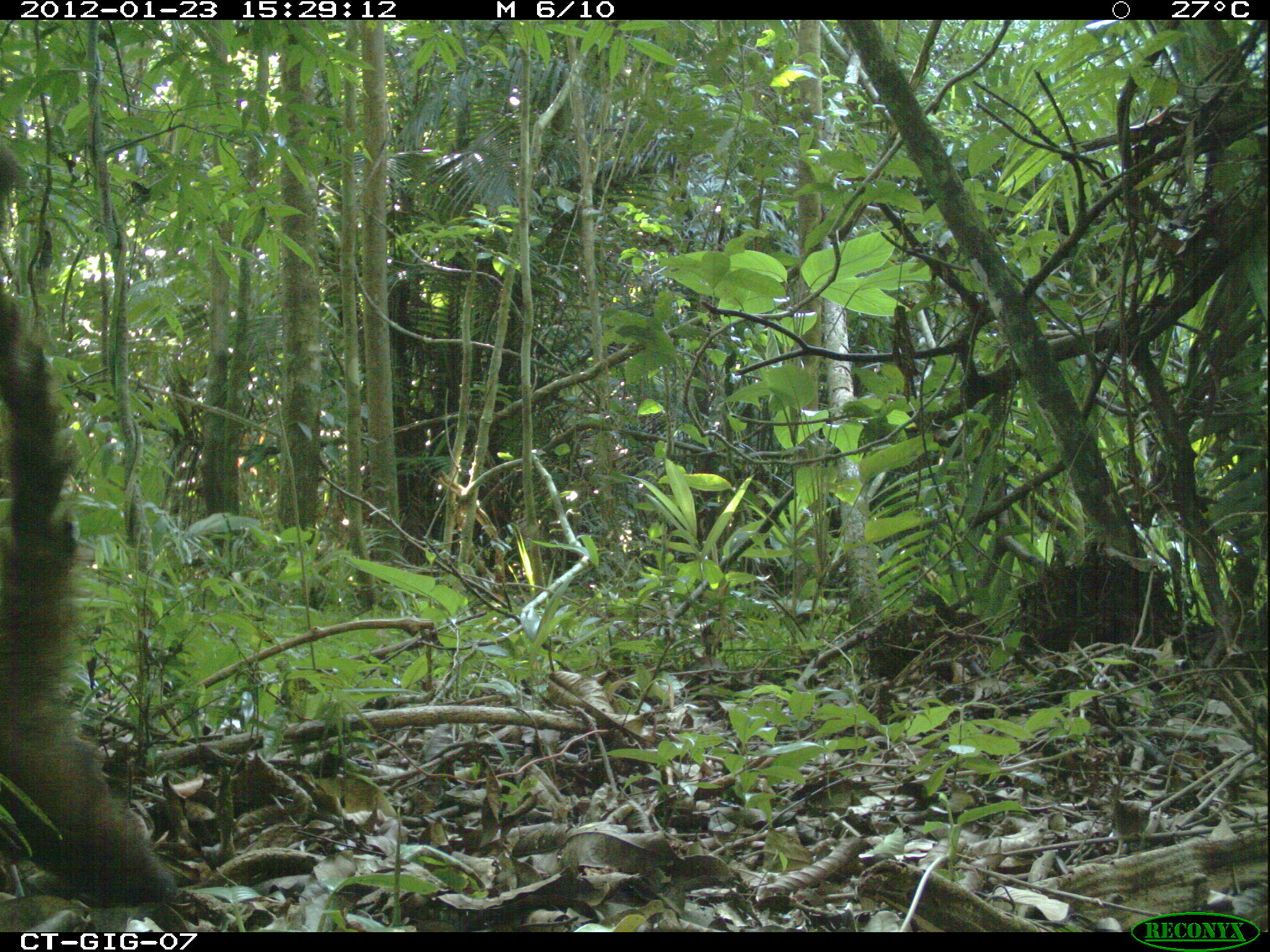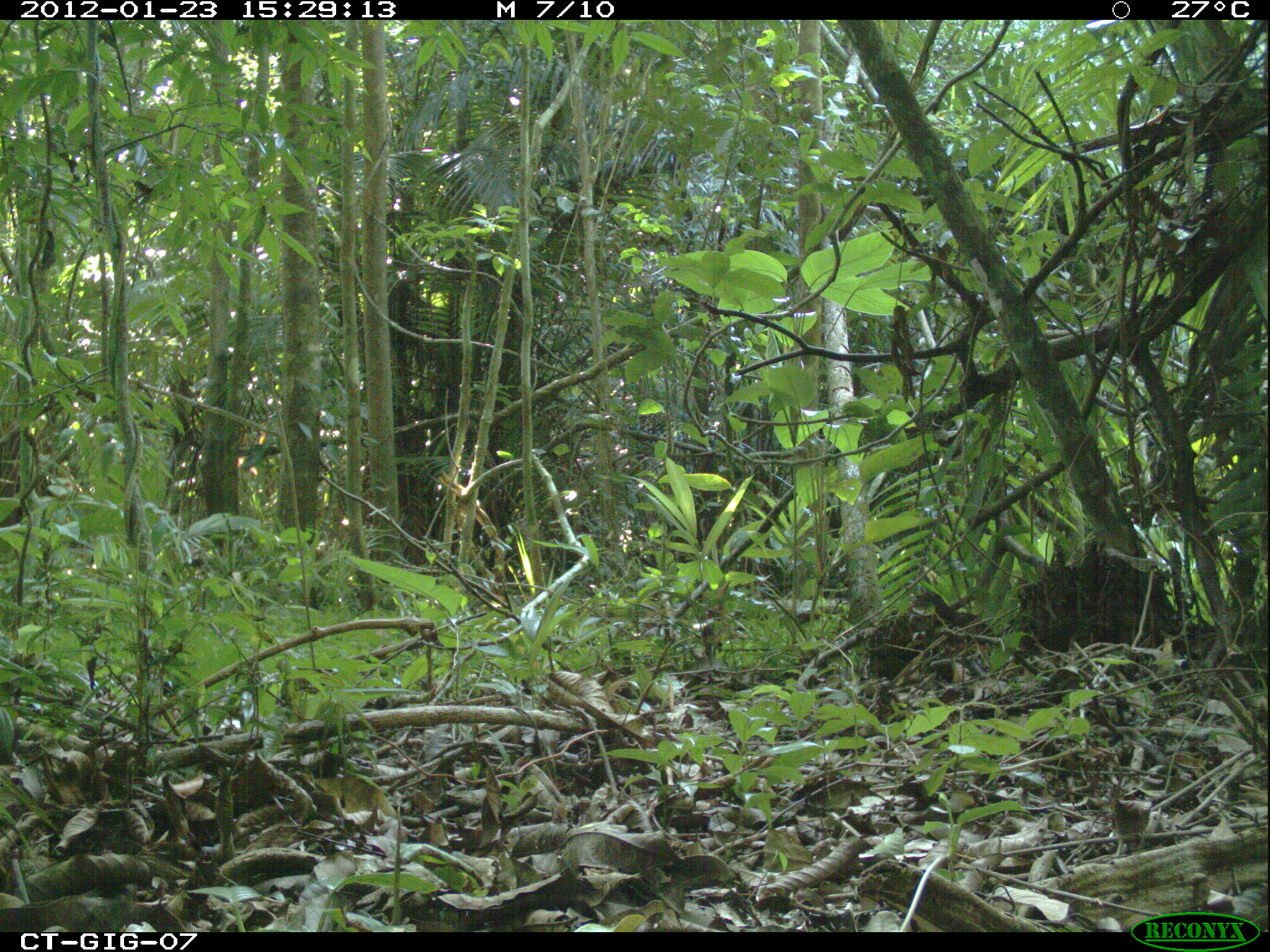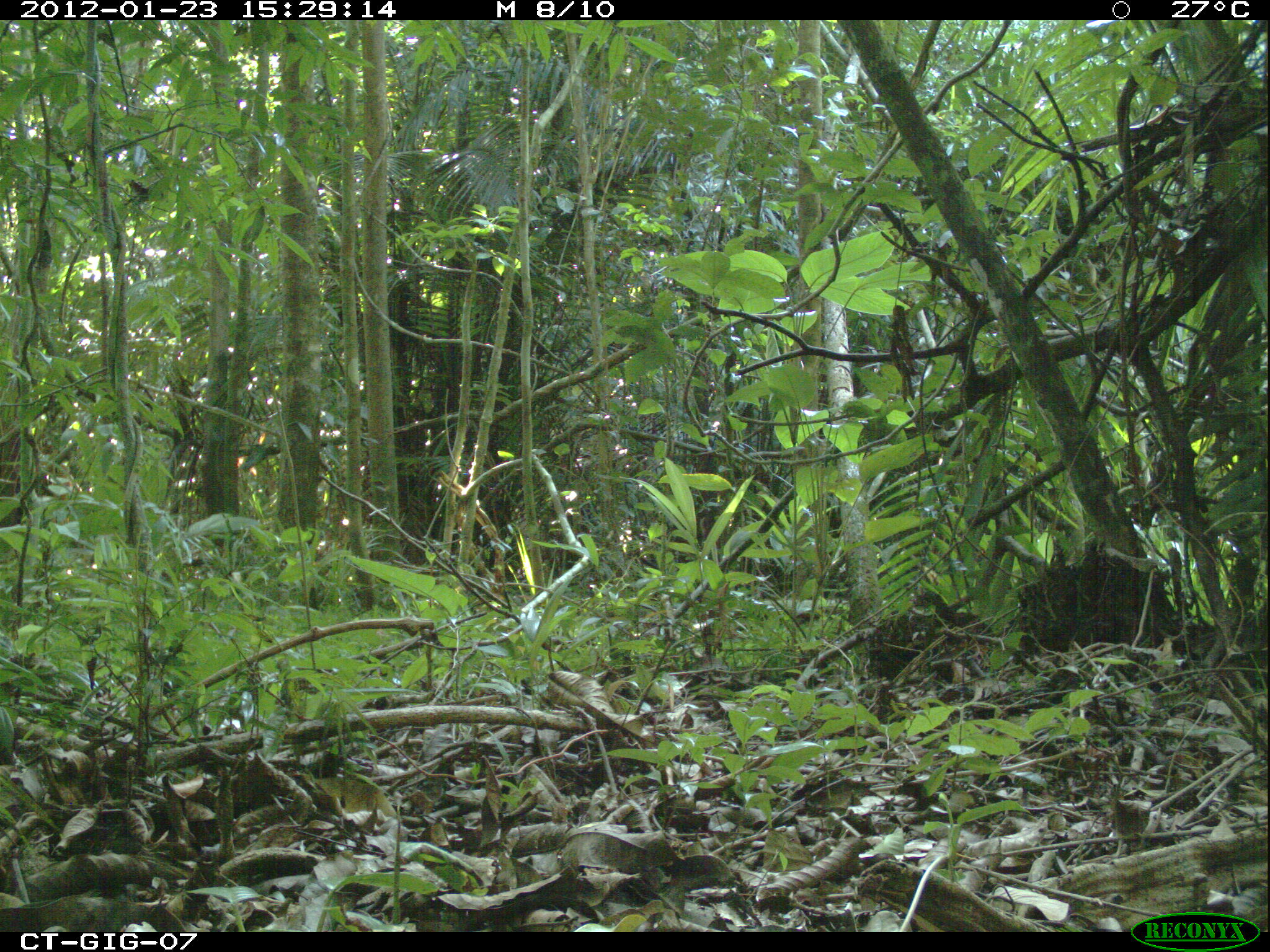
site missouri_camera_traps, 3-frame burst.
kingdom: Animalia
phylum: Chordata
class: Mammalia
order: Carnivora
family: Procyonidae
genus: Nasua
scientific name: Nasua narica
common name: white-nosed coati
White-nosed coati (Nasua narica). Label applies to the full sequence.